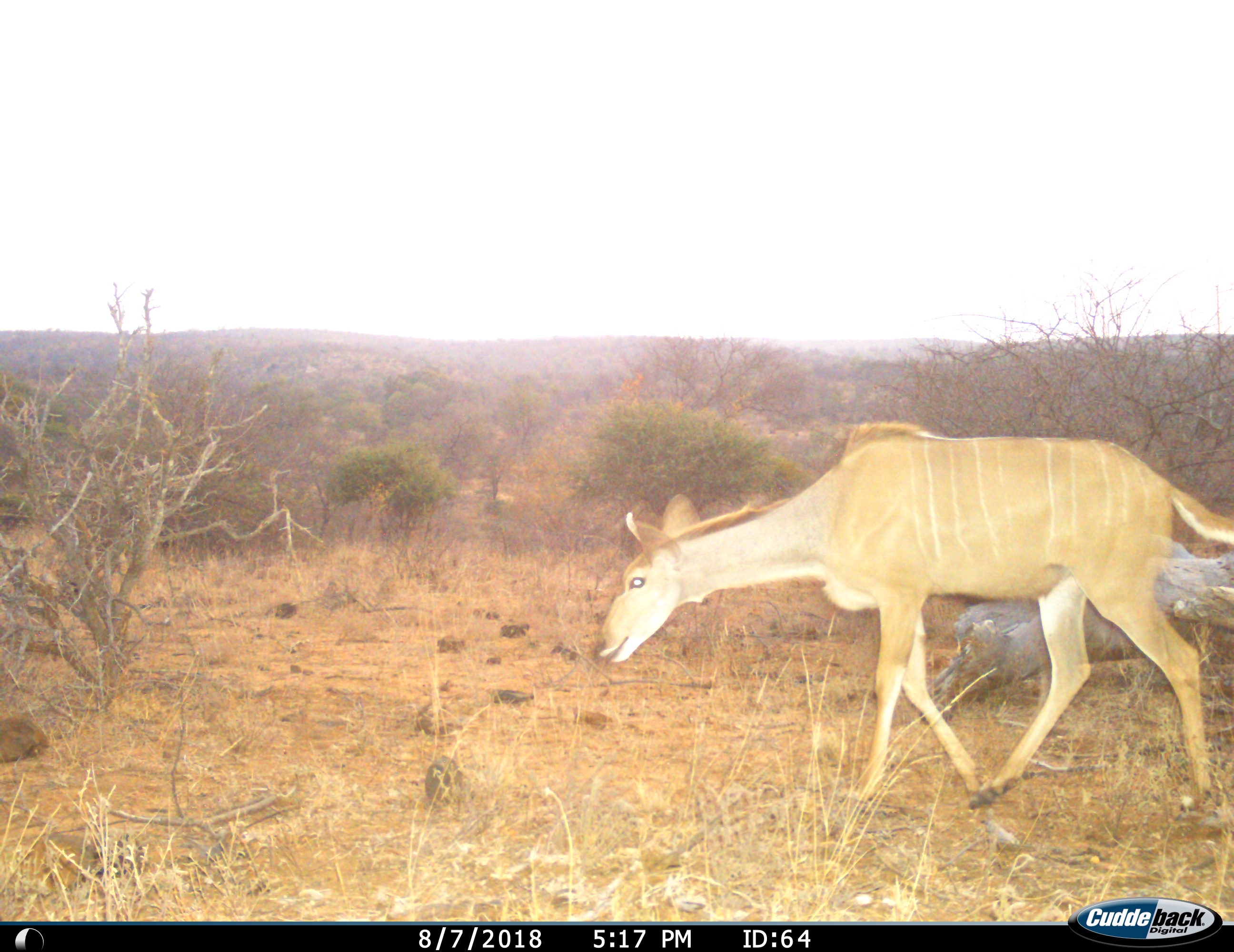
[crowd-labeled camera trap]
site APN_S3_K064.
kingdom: Animalia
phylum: Chordata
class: Mammalia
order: Artiodactyla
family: Bovidae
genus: Tragelaphus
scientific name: Tragelaphus angasii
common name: nyala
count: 1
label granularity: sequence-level